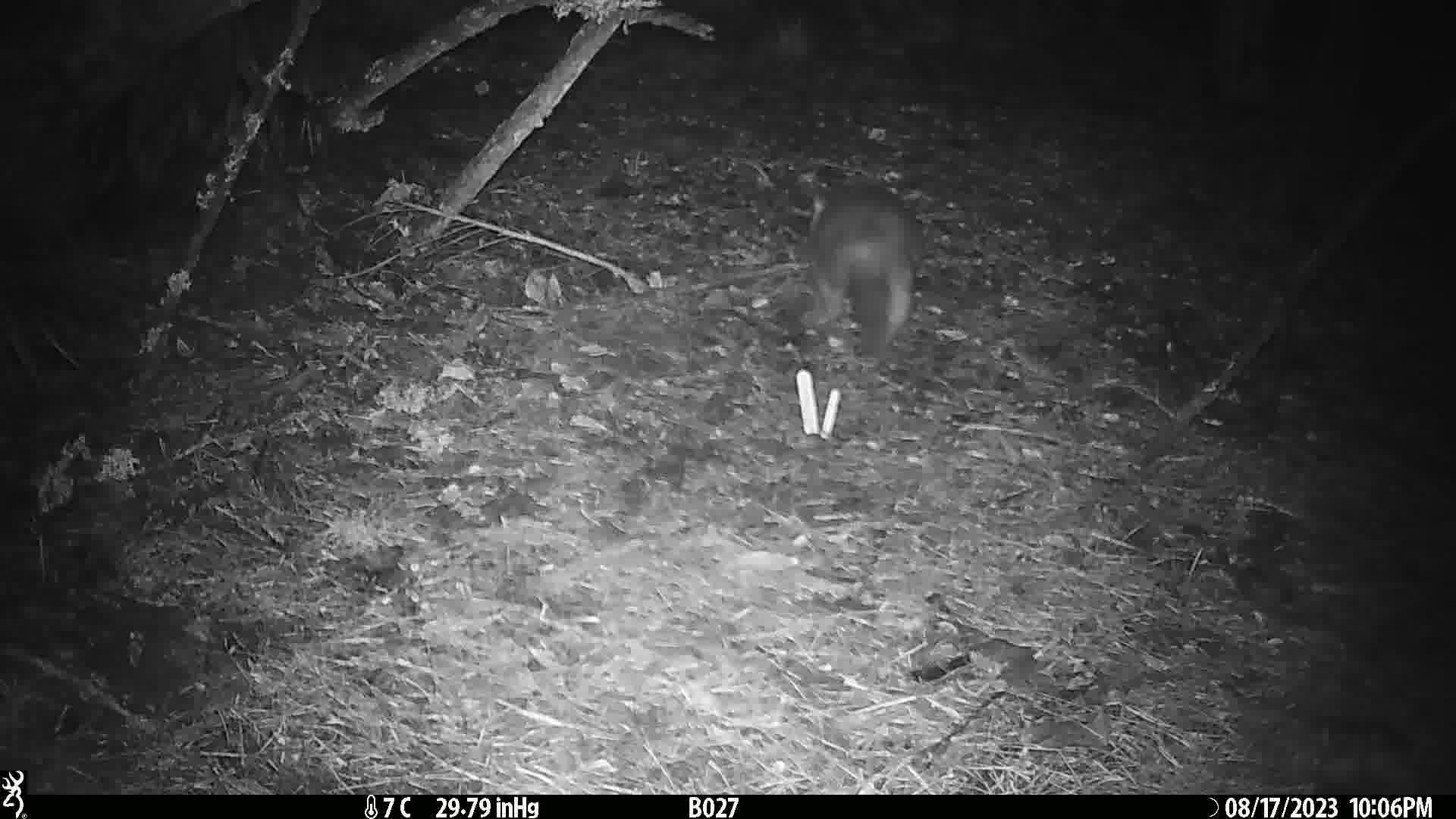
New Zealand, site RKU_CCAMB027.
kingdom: Animalia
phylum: Chordata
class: Mammalia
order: Diprotodontia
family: Phalangeridae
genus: Trichosurus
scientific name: Trichosurus vulpecula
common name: common brushtail possum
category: possum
Possum (common brushtail possum) (Trichosurus vulpecula).